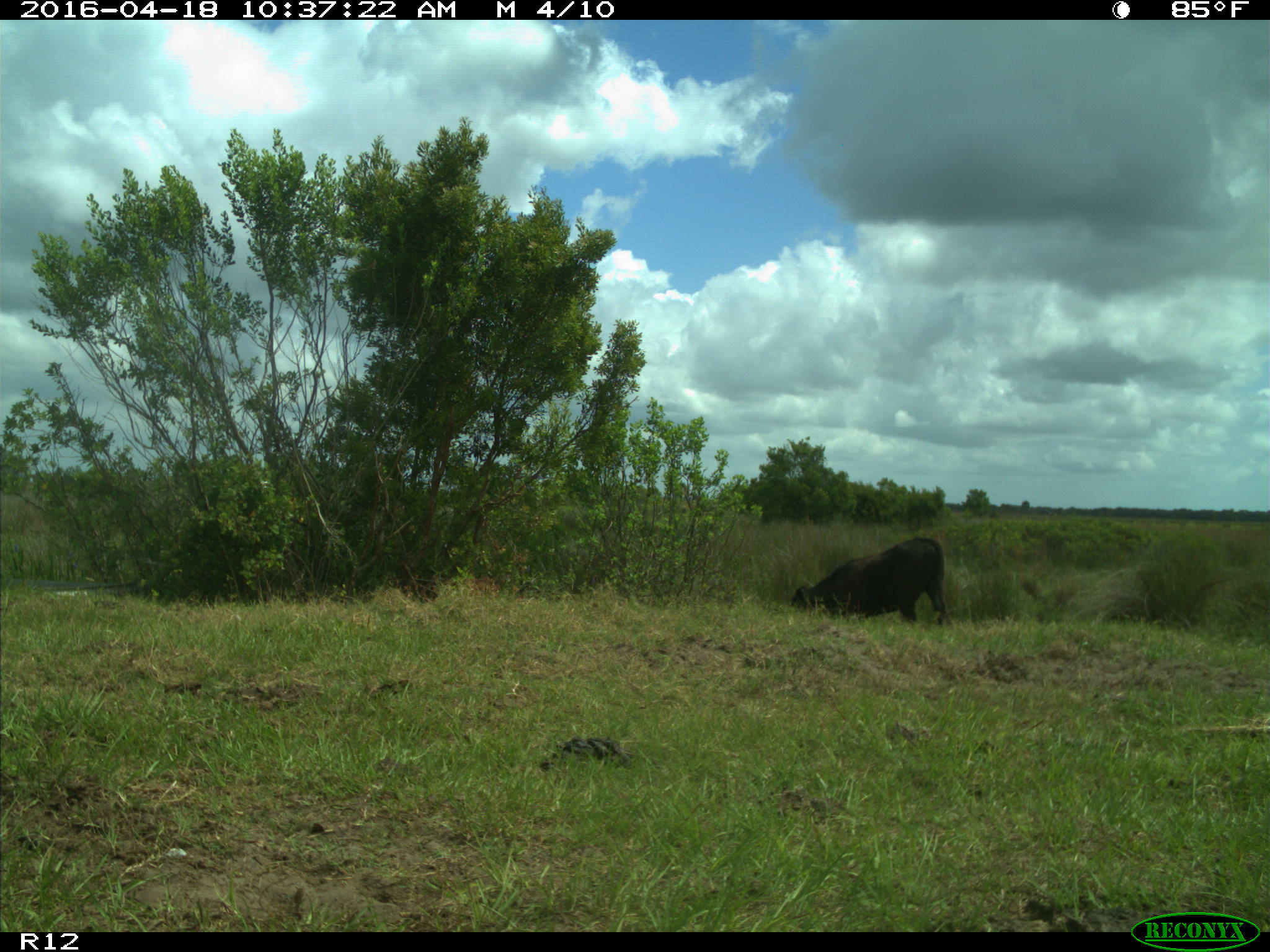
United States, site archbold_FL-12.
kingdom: Animalia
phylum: Chordata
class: Mammalia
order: Artiodactyla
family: Bovidae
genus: Bos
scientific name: Bos taurus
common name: domestic cow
Bos taurus (domestic cow).